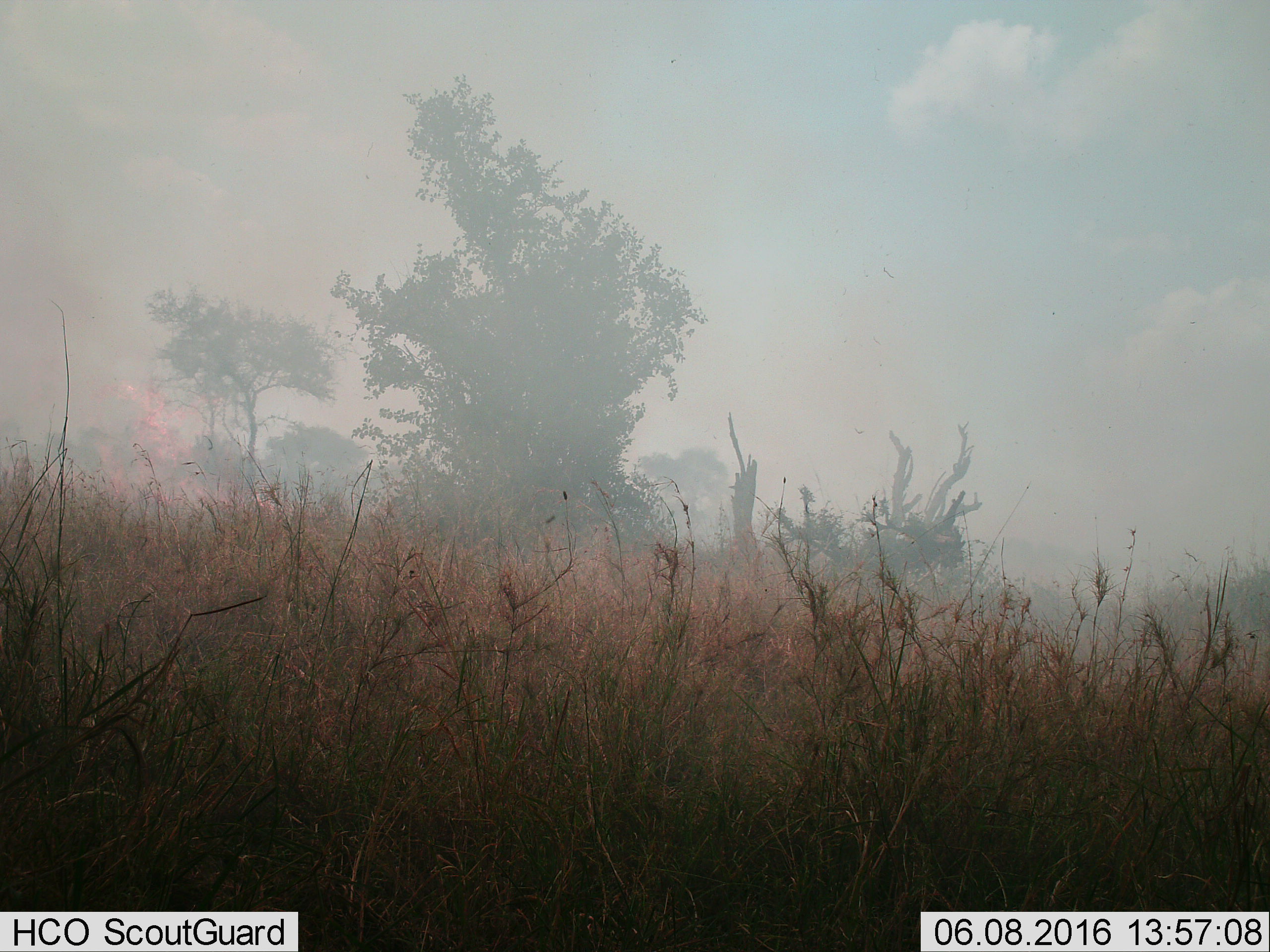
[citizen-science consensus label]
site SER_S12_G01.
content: unidentified animal